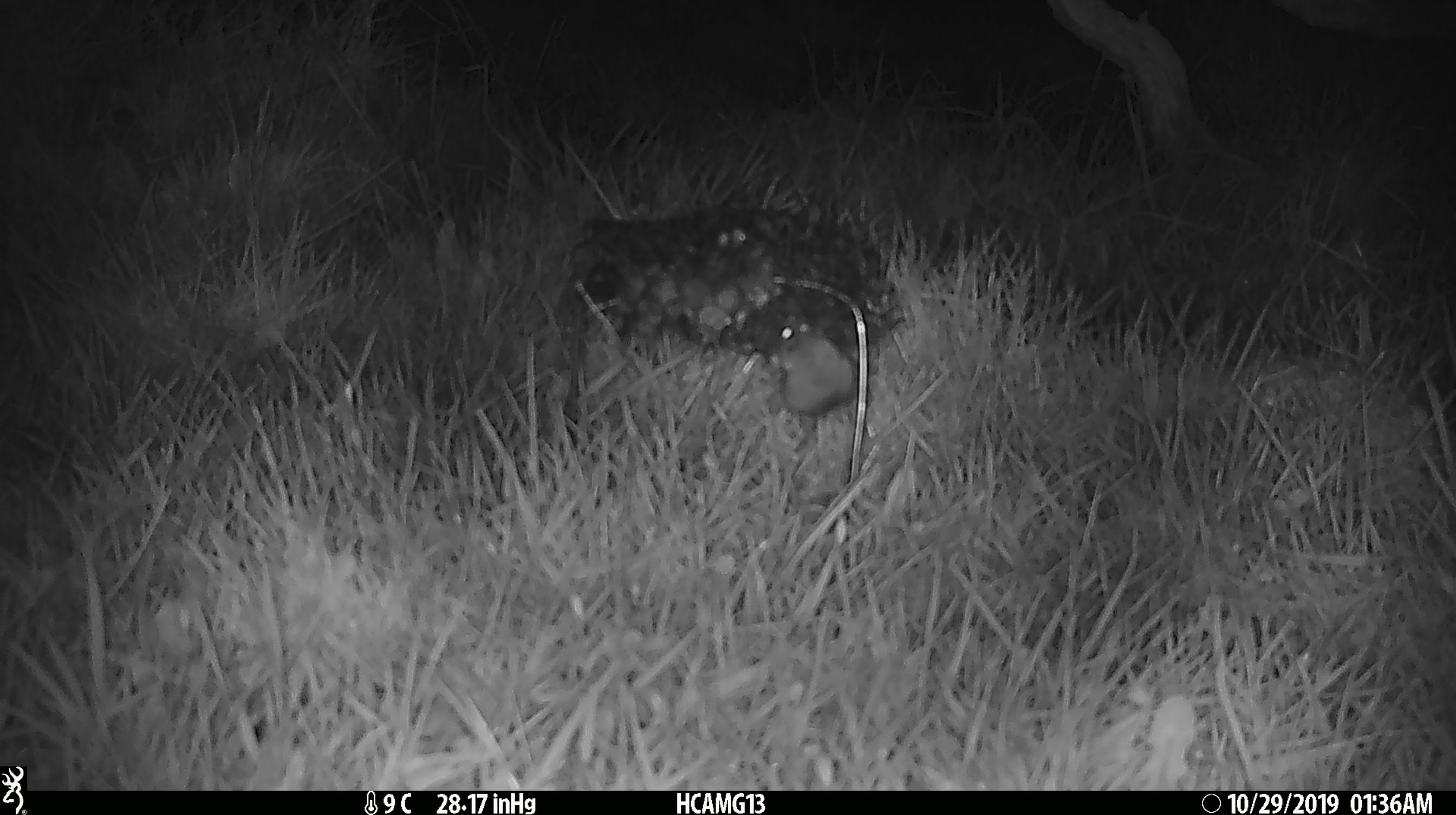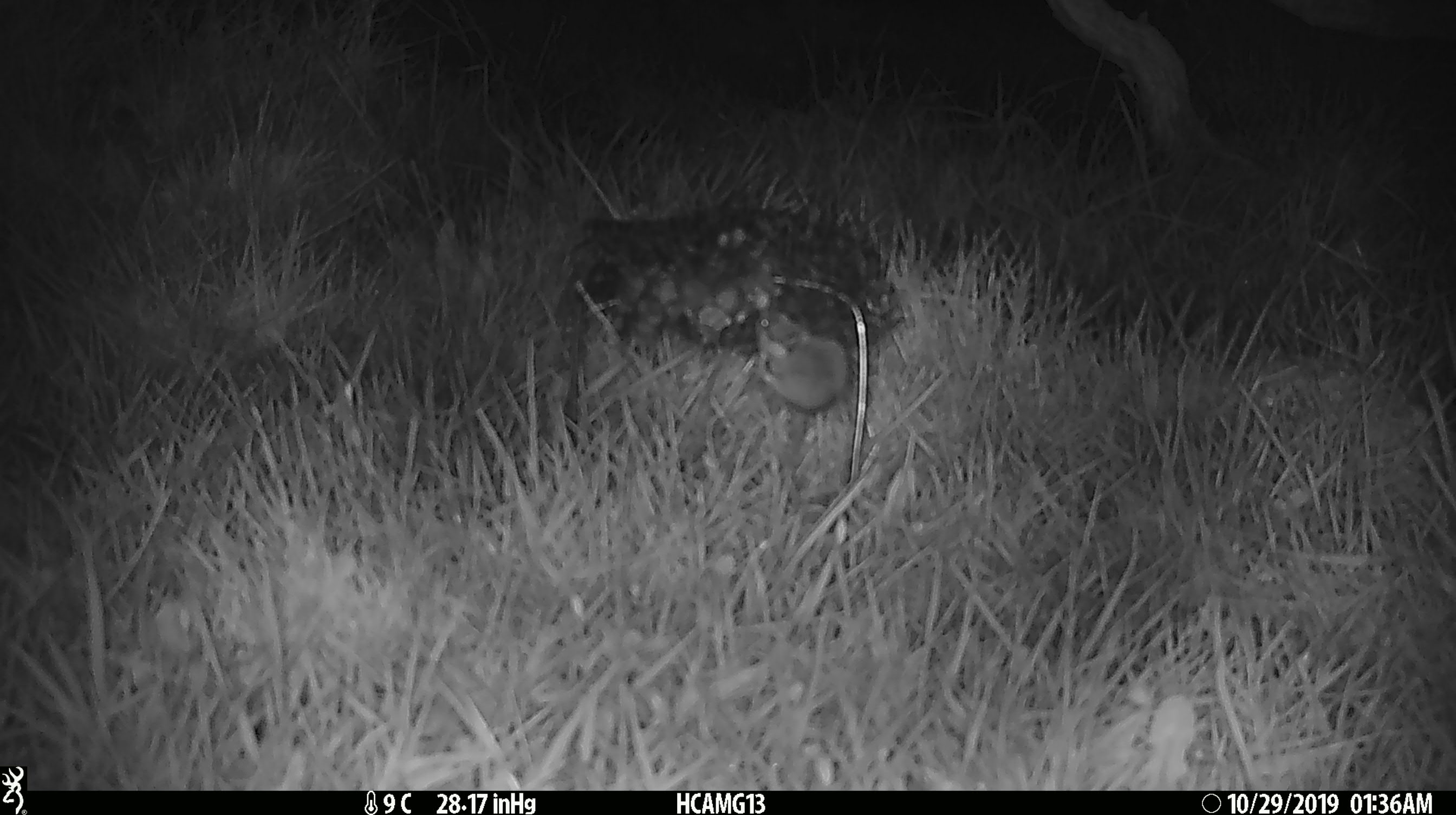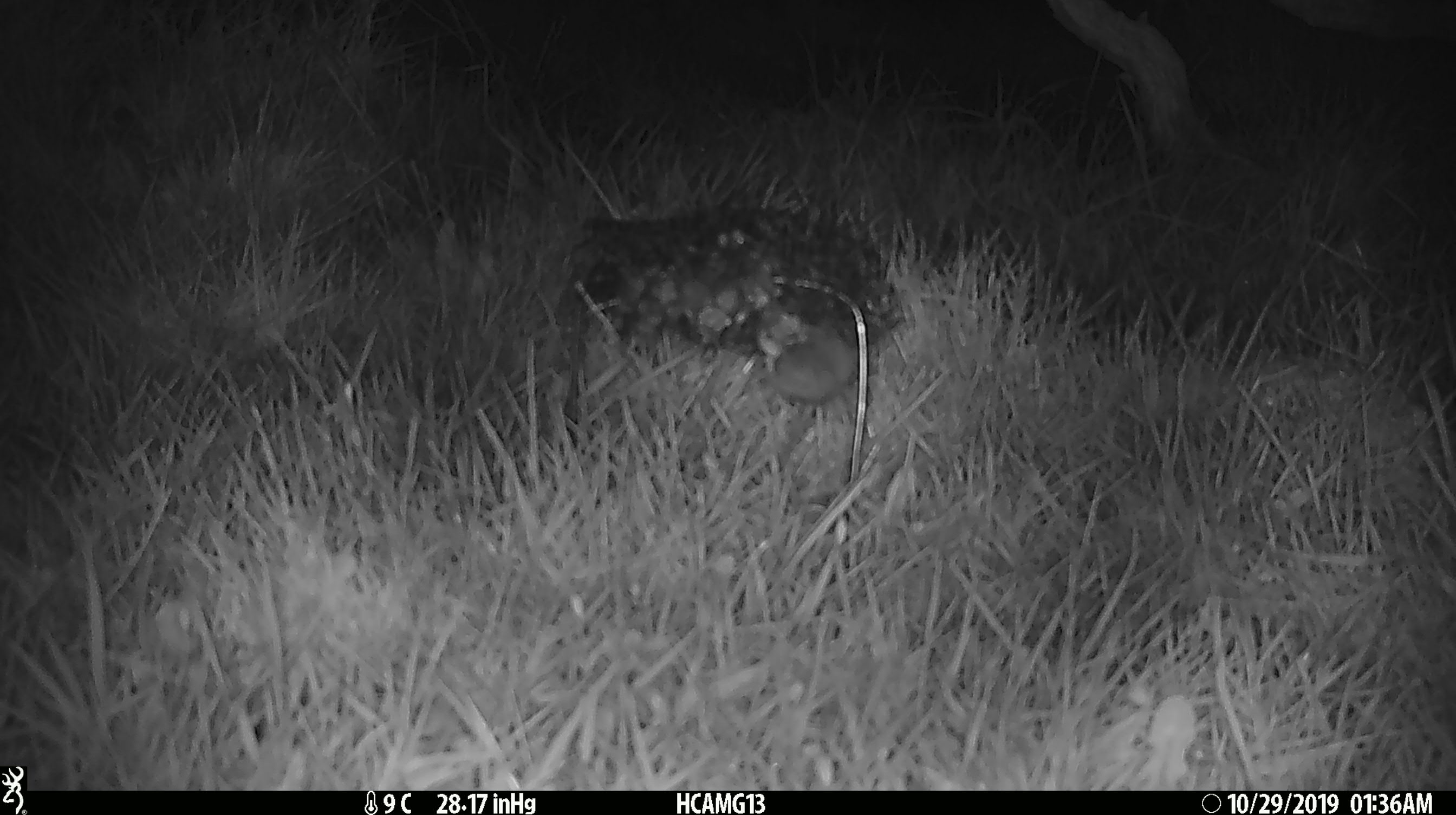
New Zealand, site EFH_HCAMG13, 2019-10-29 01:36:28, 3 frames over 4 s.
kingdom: Animalia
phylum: Chordata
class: Mammalia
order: Rodentia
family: Muridae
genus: Mus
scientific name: Mus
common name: mouse